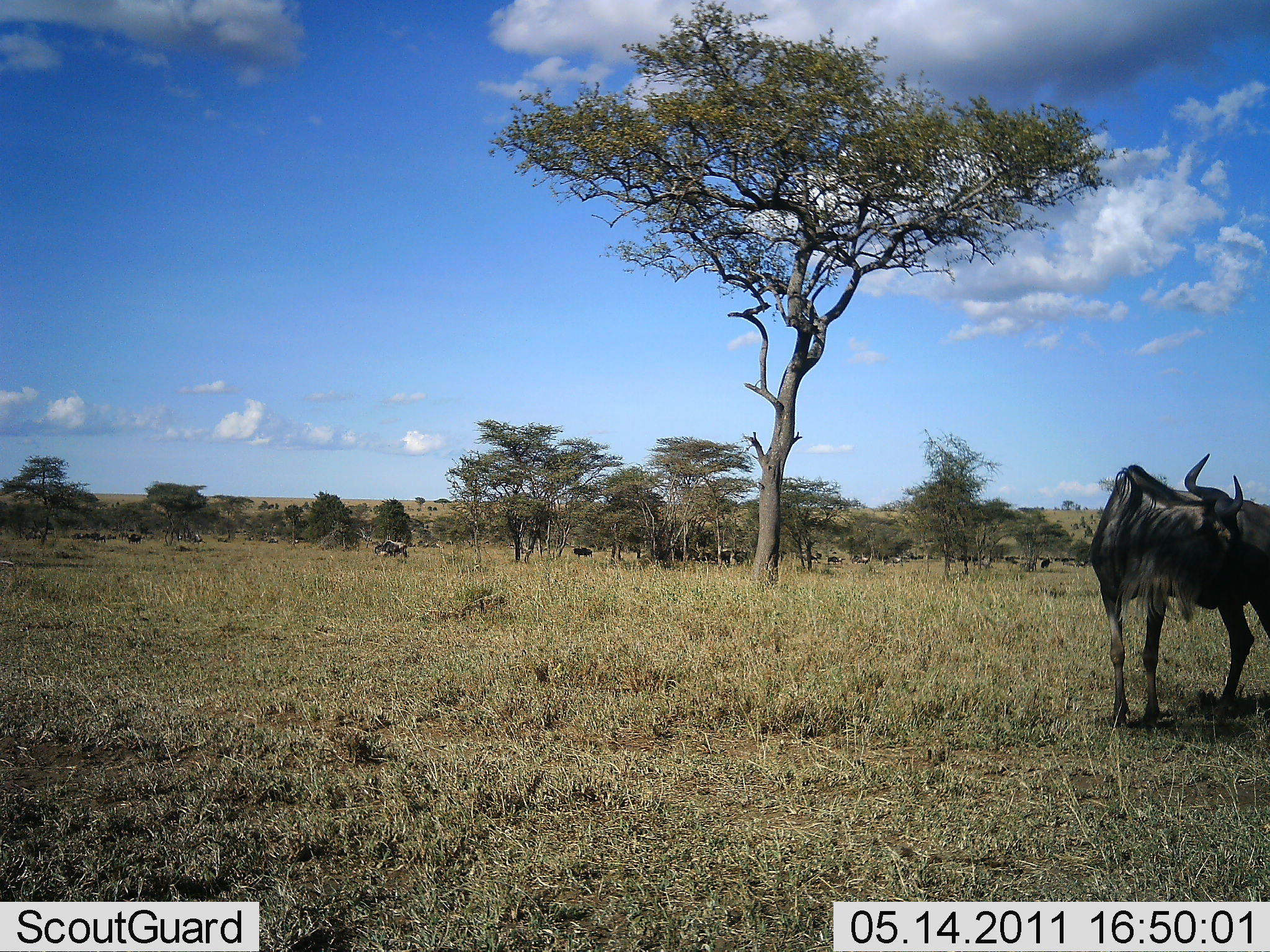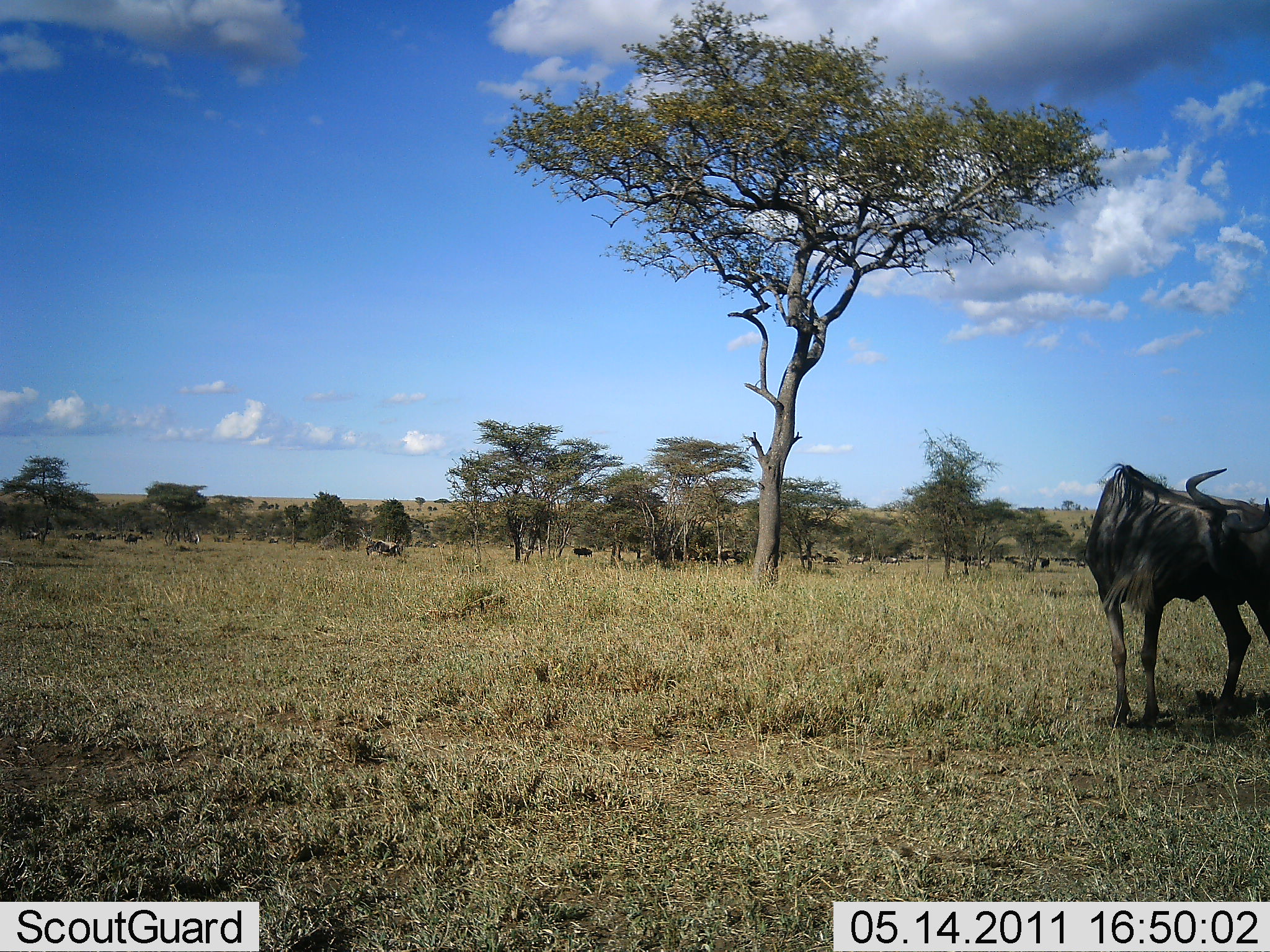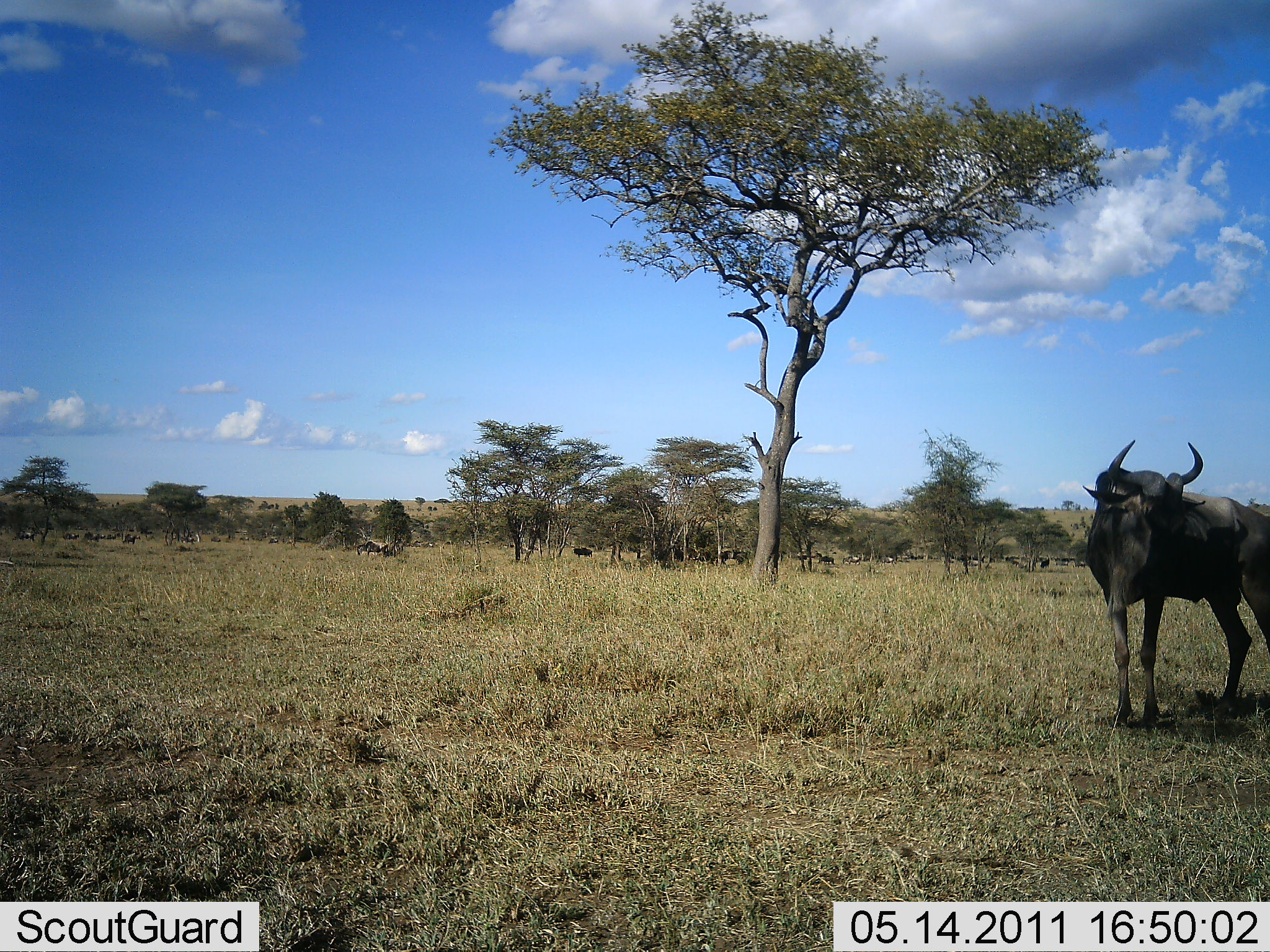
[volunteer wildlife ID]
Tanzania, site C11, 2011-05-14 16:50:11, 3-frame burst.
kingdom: Animalia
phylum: Chordata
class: Mammalia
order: Artiodactyla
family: Bovidae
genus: Connochaetes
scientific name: Connochaetes taurinus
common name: blue wildebeest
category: wildebeest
Wildebeest (blue wildebeest) (Connochaetes taurinus), count 11-50. Behavior (volunteer vote fractions): standing 69%, resting 8%, moving 62%, interacting 0%. Young present (vote fraction): 0%. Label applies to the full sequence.